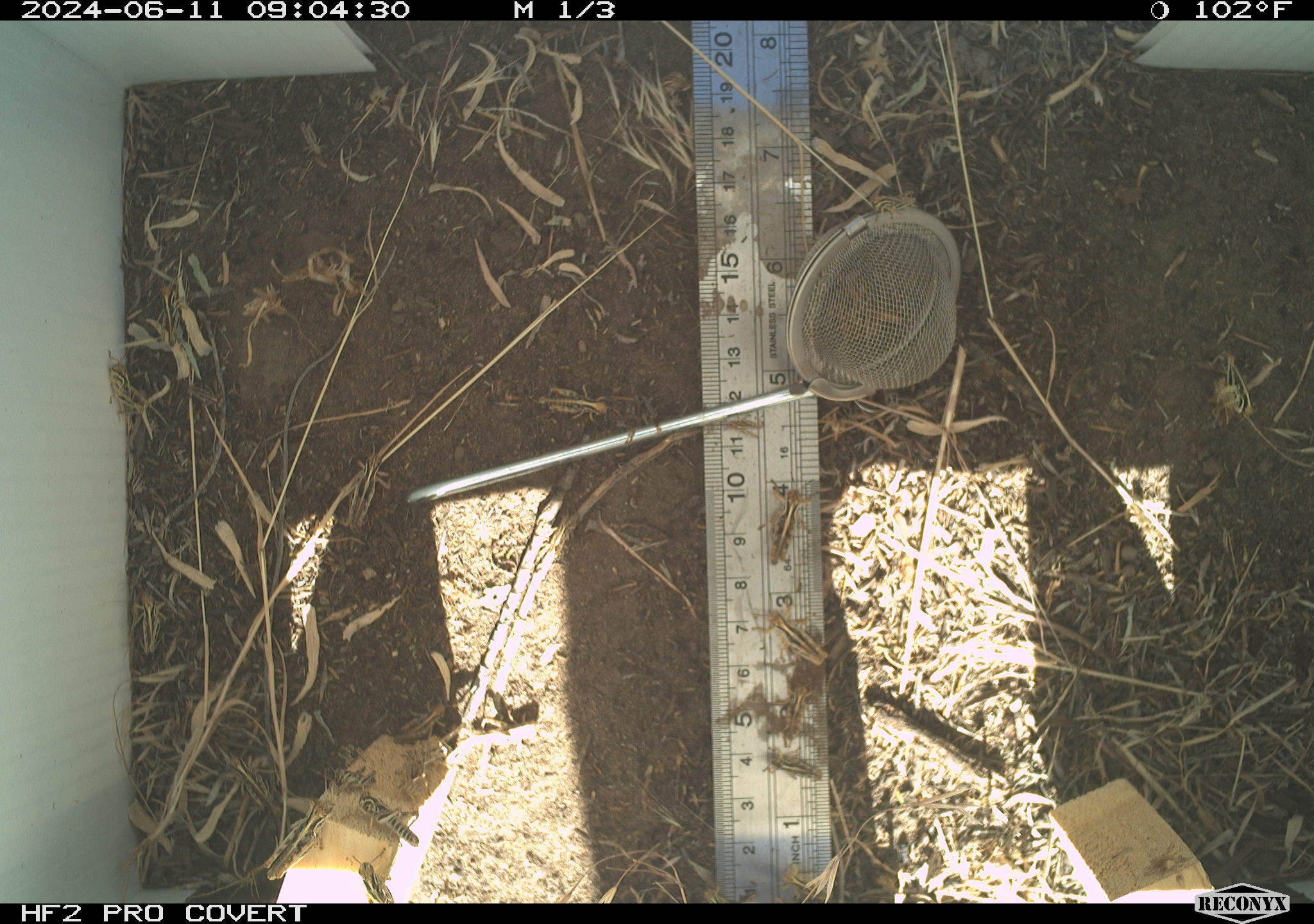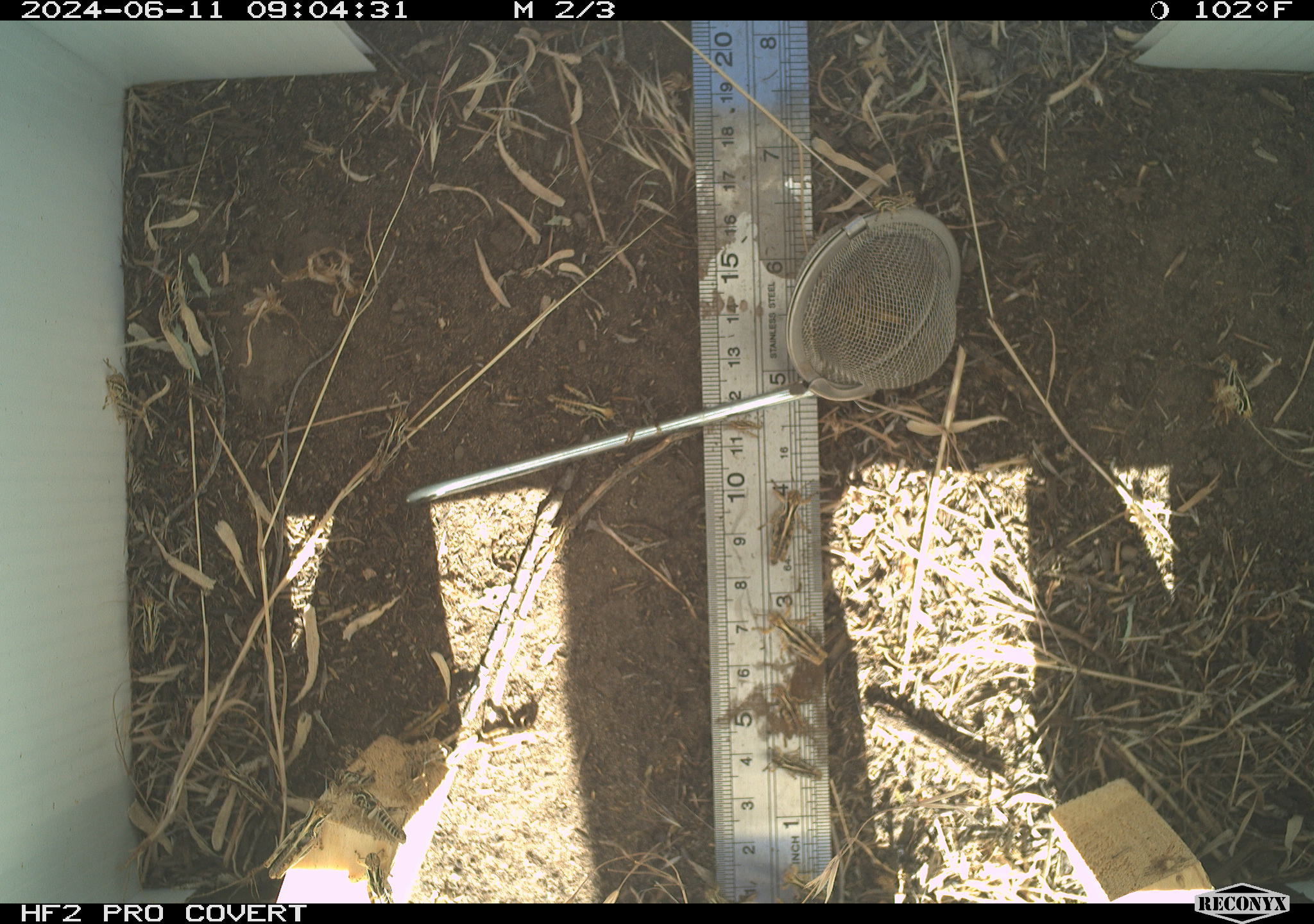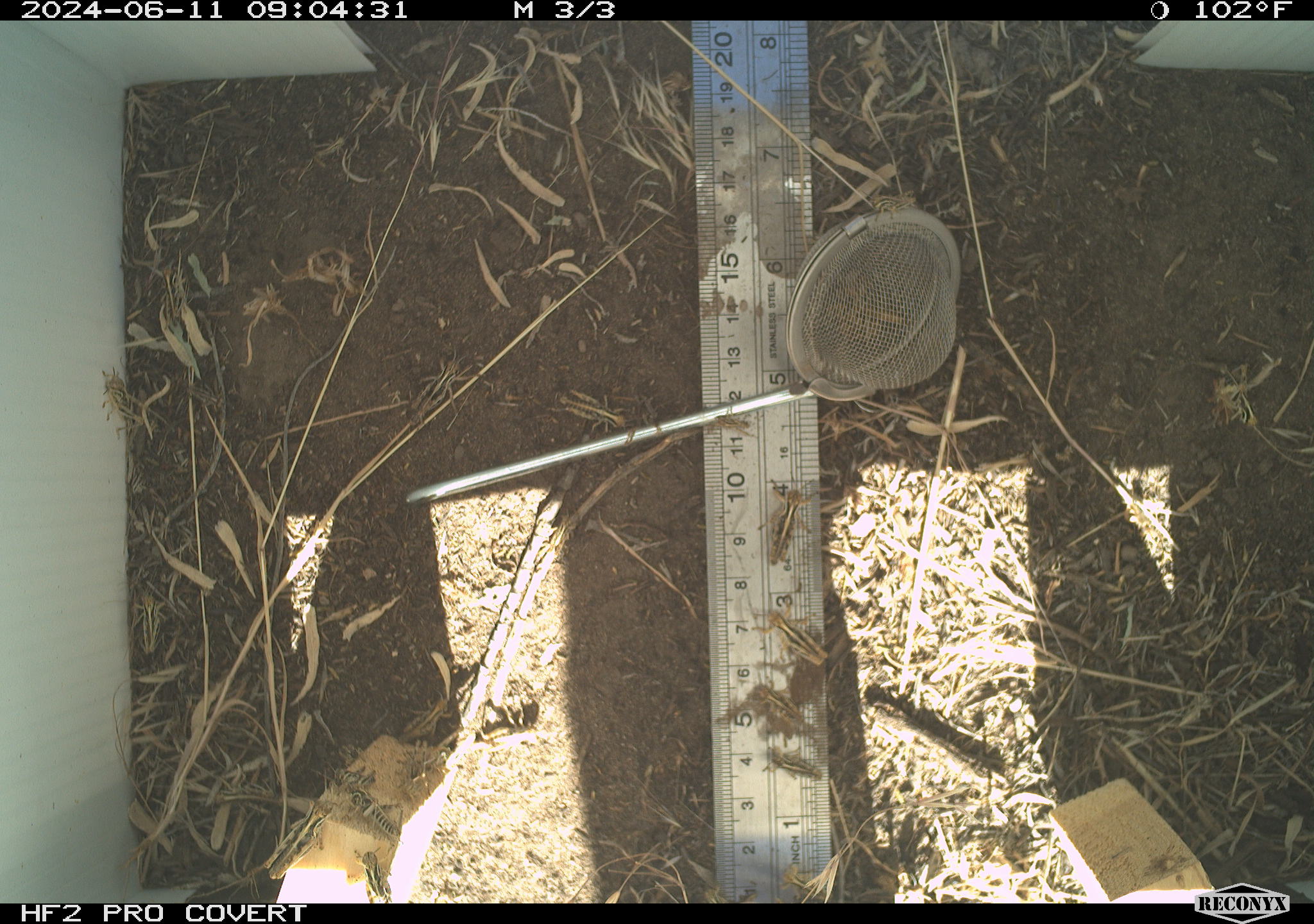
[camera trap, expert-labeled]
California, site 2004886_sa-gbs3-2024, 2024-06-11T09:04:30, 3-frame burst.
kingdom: Animalia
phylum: Arthropoda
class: Insecta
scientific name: Insecta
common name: insect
Insect (Insecta).